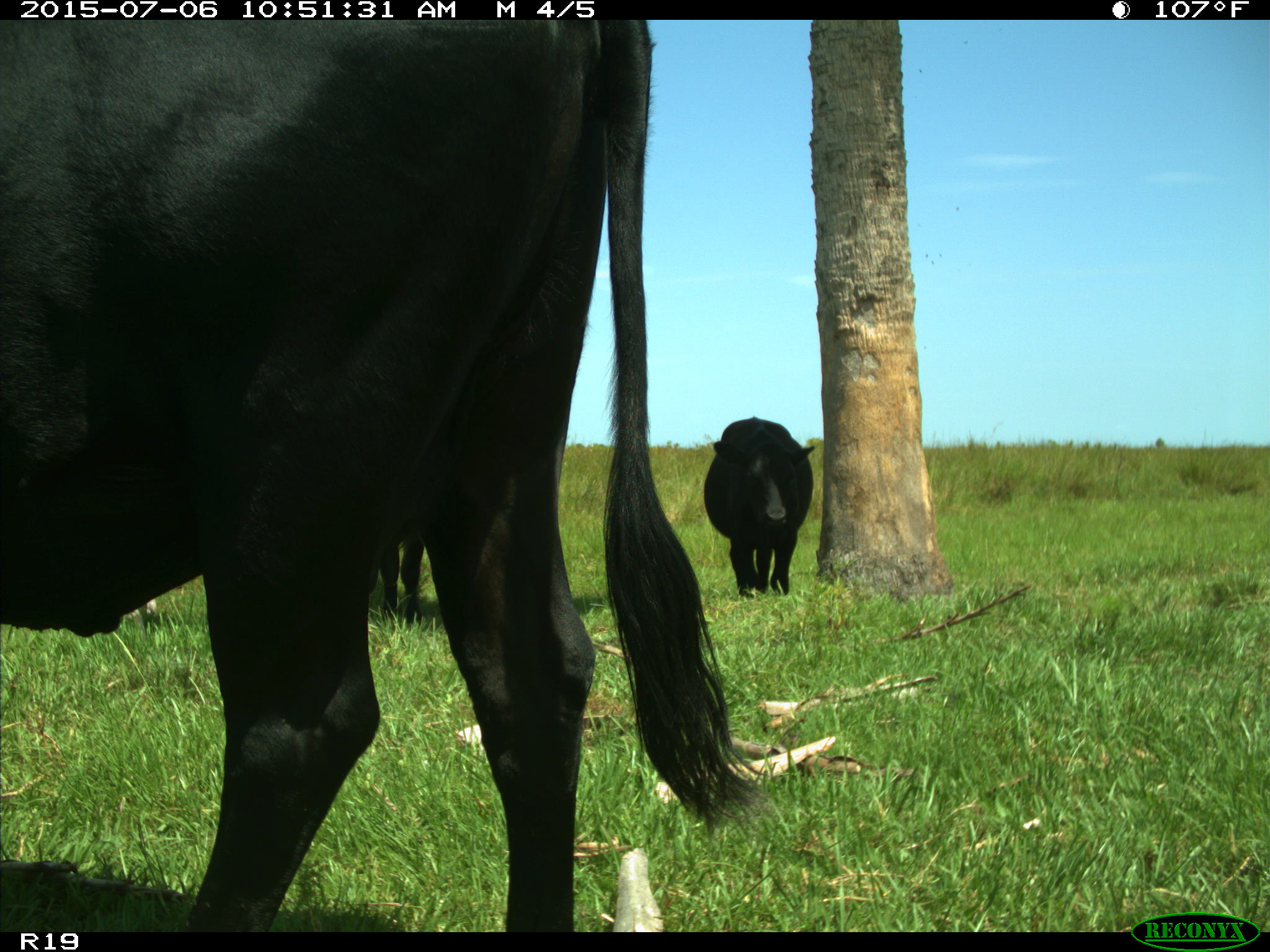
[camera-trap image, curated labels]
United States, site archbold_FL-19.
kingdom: Animalia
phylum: Chordata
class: Mammalia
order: Artiodactyla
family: Bovidae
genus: Bos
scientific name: Bos taurus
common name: domestic cow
Bos taurus (domestic cow).